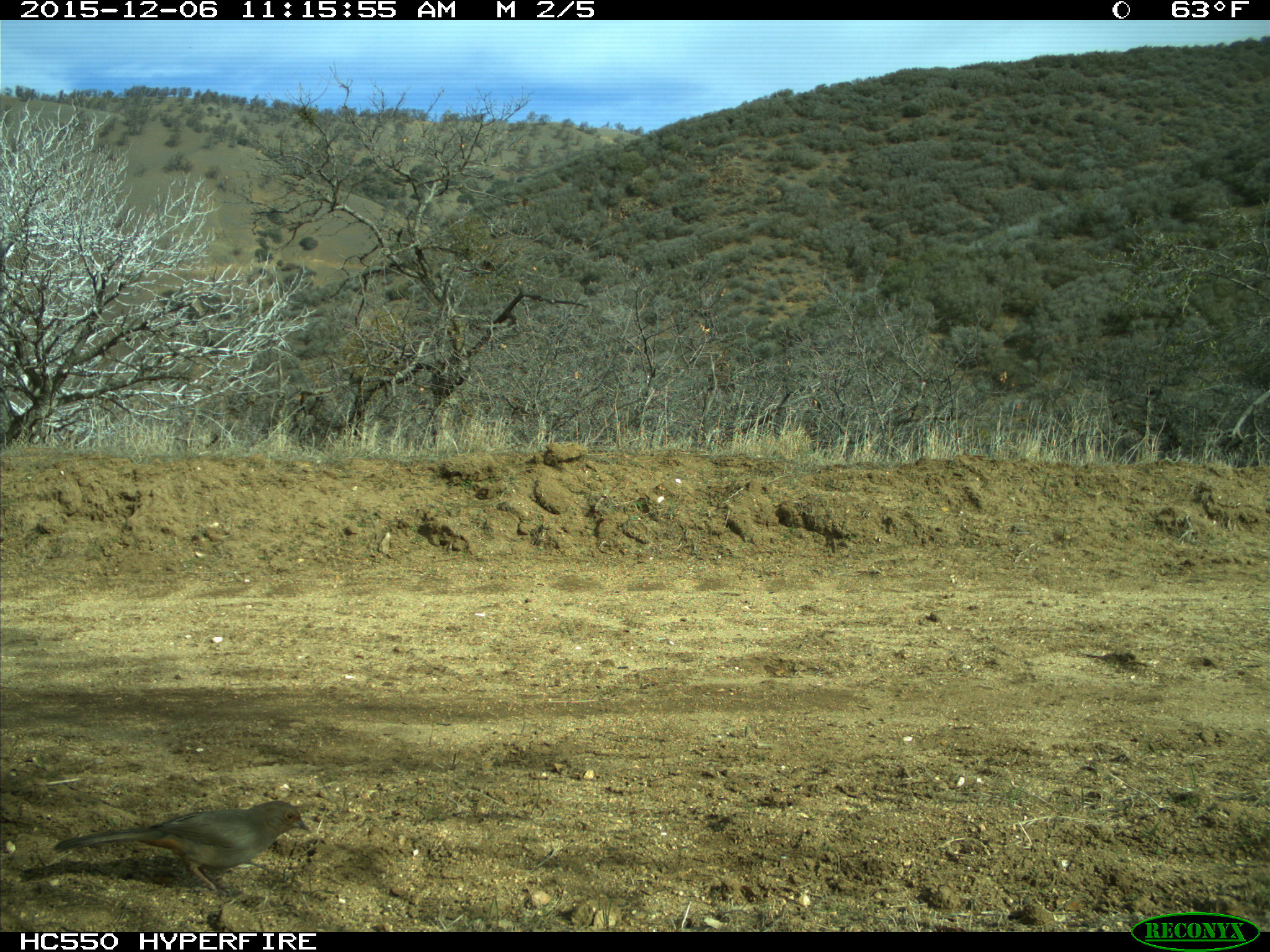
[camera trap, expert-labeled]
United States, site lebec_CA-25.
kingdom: Animalia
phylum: Chordata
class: Aves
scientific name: Aves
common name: birds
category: unidentified bird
Unidentified bird (birds) (Aves).